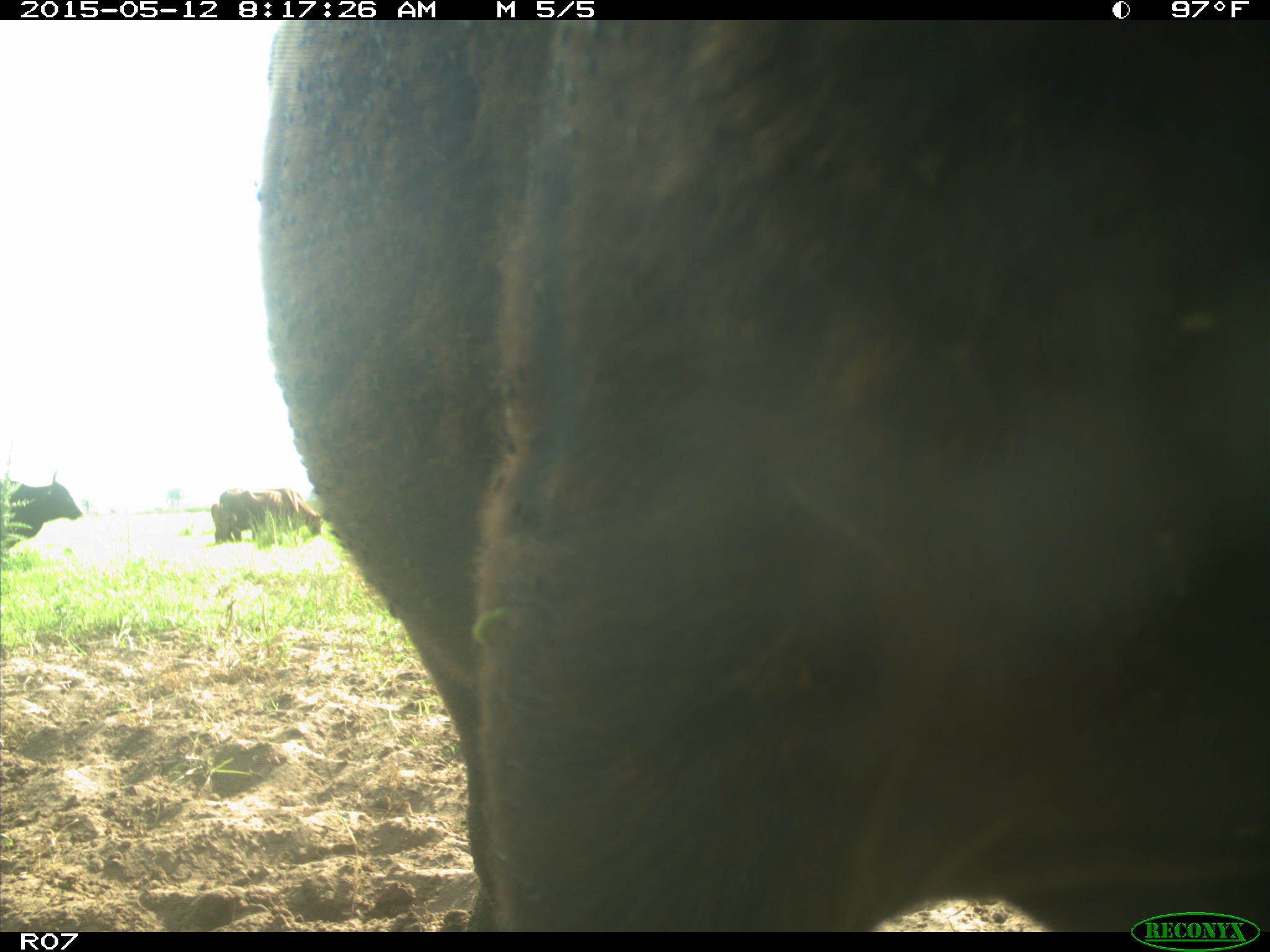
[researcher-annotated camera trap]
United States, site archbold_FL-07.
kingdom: Animalia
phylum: Chordata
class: Mammalia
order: Artiodactyla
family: Bovidae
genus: Bos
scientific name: Bos taurus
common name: domestic cow